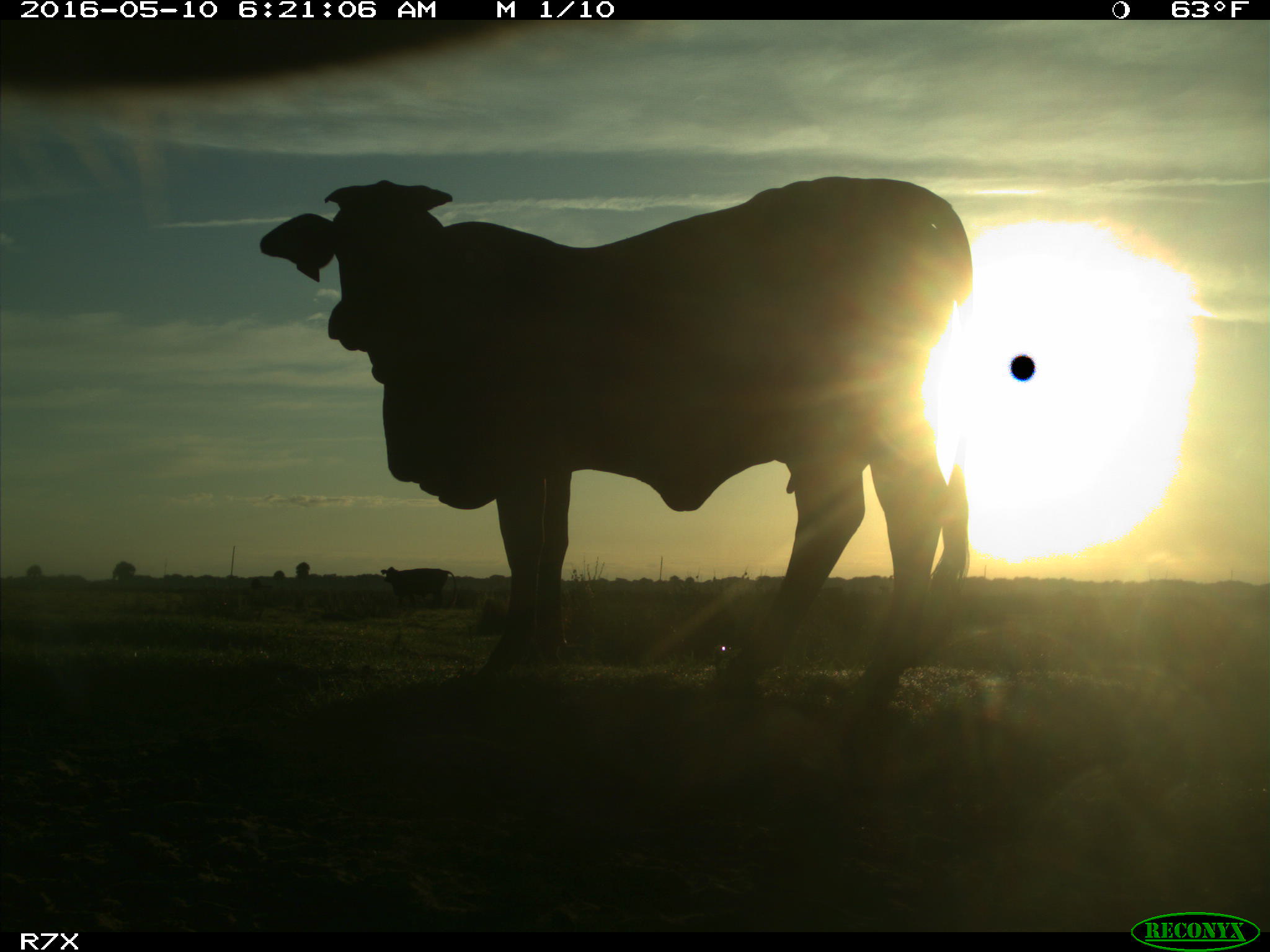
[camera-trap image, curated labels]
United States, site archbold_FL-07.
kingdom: Animalia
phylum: Chordata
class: Mammalia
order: Artiodactyla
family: Bovidae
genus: Bos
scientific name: Bos taurus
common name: domestic cow